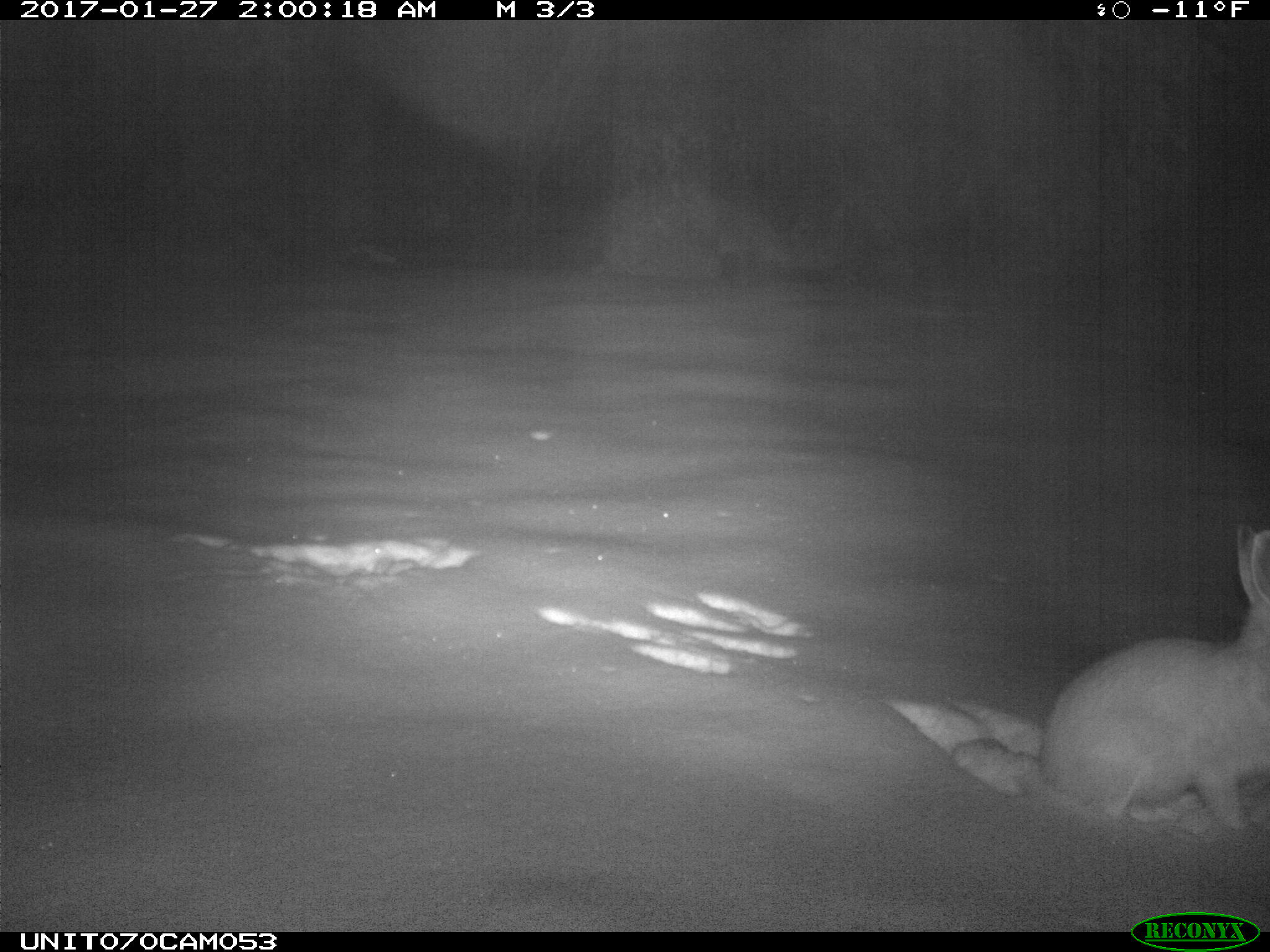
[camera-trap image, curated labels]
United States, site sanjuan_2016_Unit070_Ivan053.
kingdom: Animalia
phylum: Chordata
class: Mammalia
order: Lagomorpha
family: Leporidae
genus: Lepus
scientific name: Lepus americanus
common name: snowshoe hare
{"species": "Lepus americanus (snowshoe hare)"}